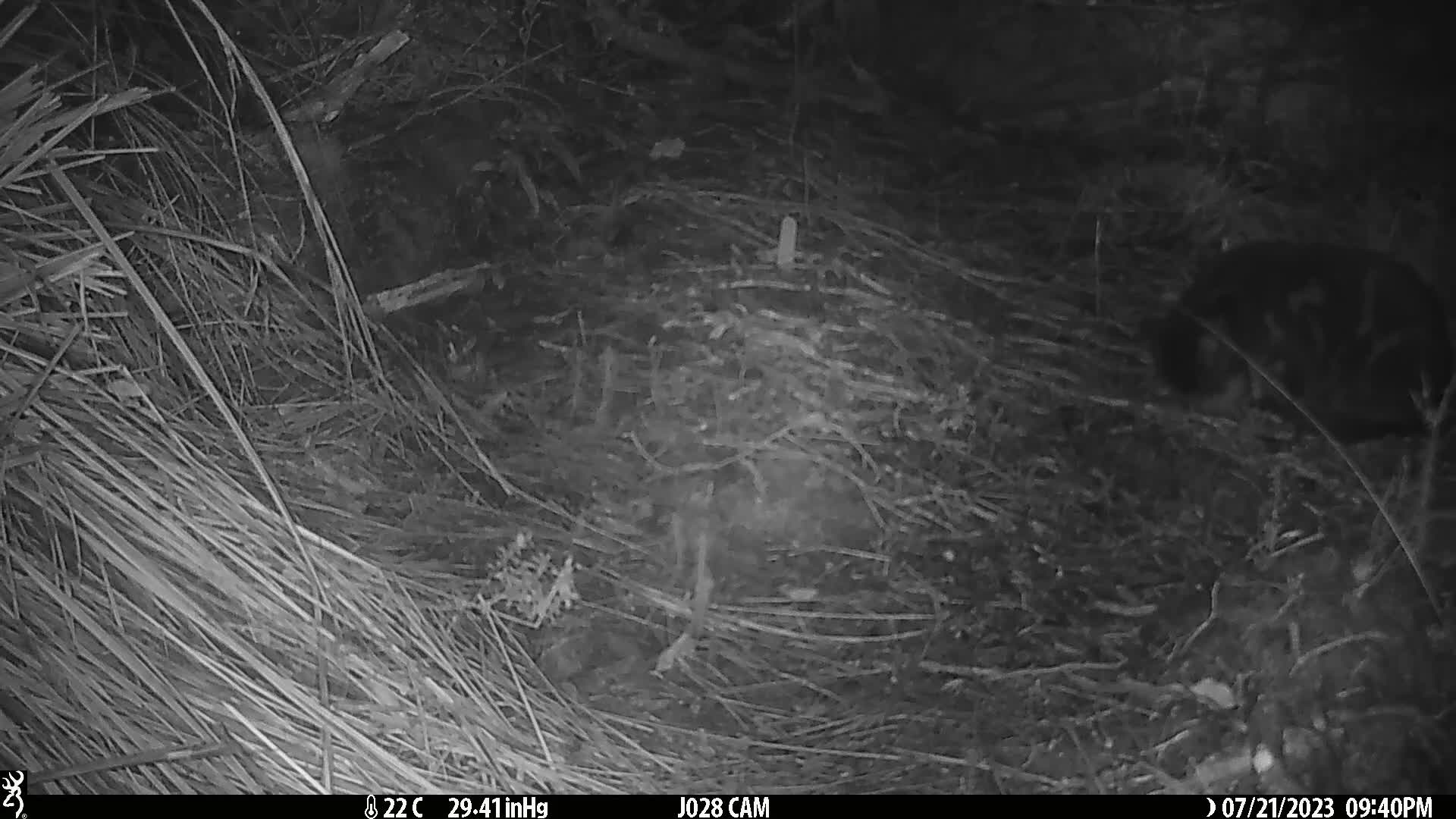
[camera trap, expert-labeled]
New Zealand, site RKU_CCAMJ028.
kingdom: Animalia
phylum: Chordata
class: Mammalia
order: Carnivora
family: Felidae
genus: Felis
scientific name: Felis catus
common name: domestic cat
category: cat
Cat (domestic cat) (Felis catus).